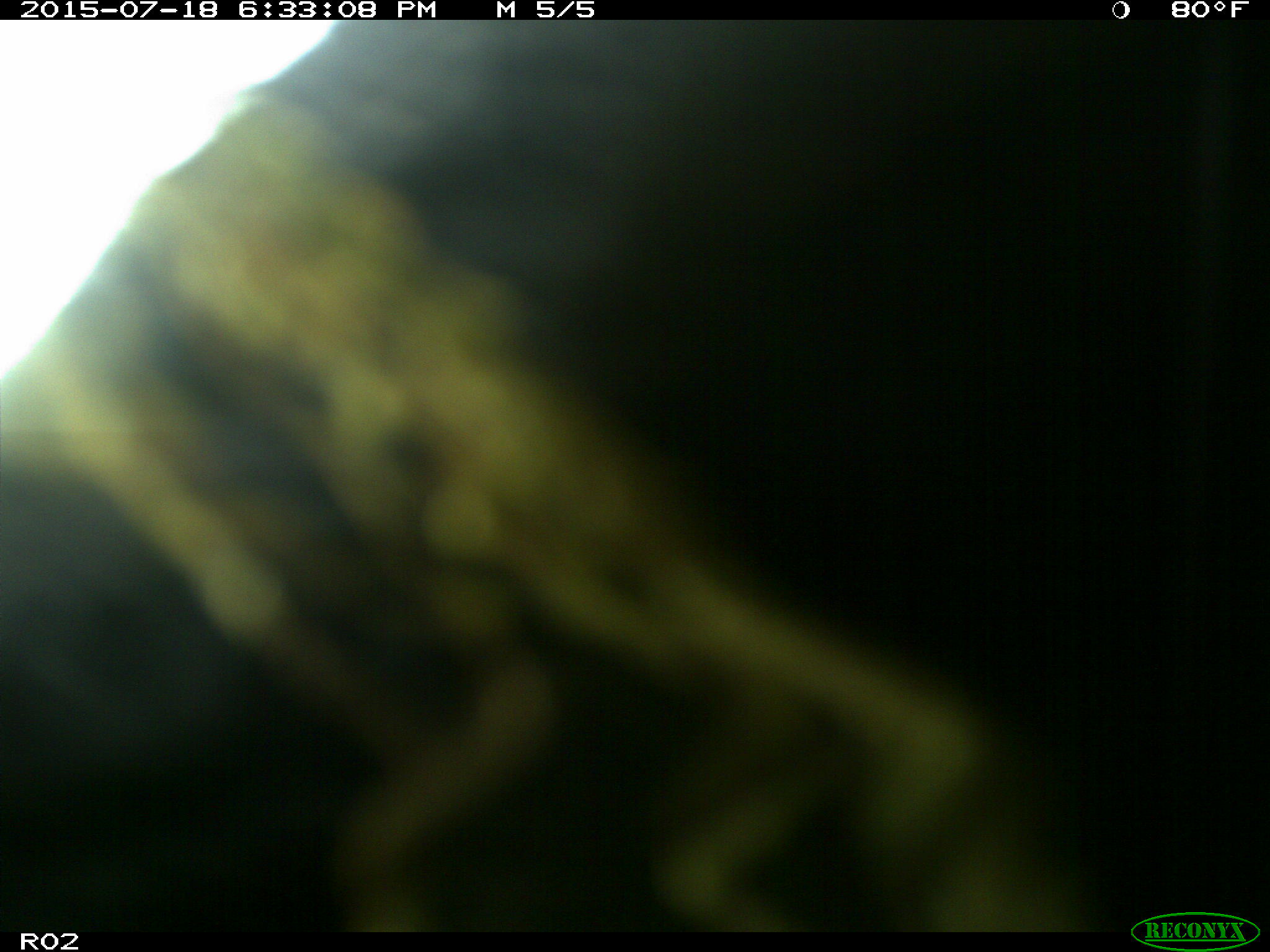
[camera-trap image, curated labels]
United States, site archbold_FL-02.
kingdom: Animalia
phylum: Chordata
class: Mammalia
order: Artiodactyla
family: Bovidae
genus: Bos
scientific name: Bos taurus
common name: domestic cow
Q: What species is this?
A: Bos taurus (domestic cow).